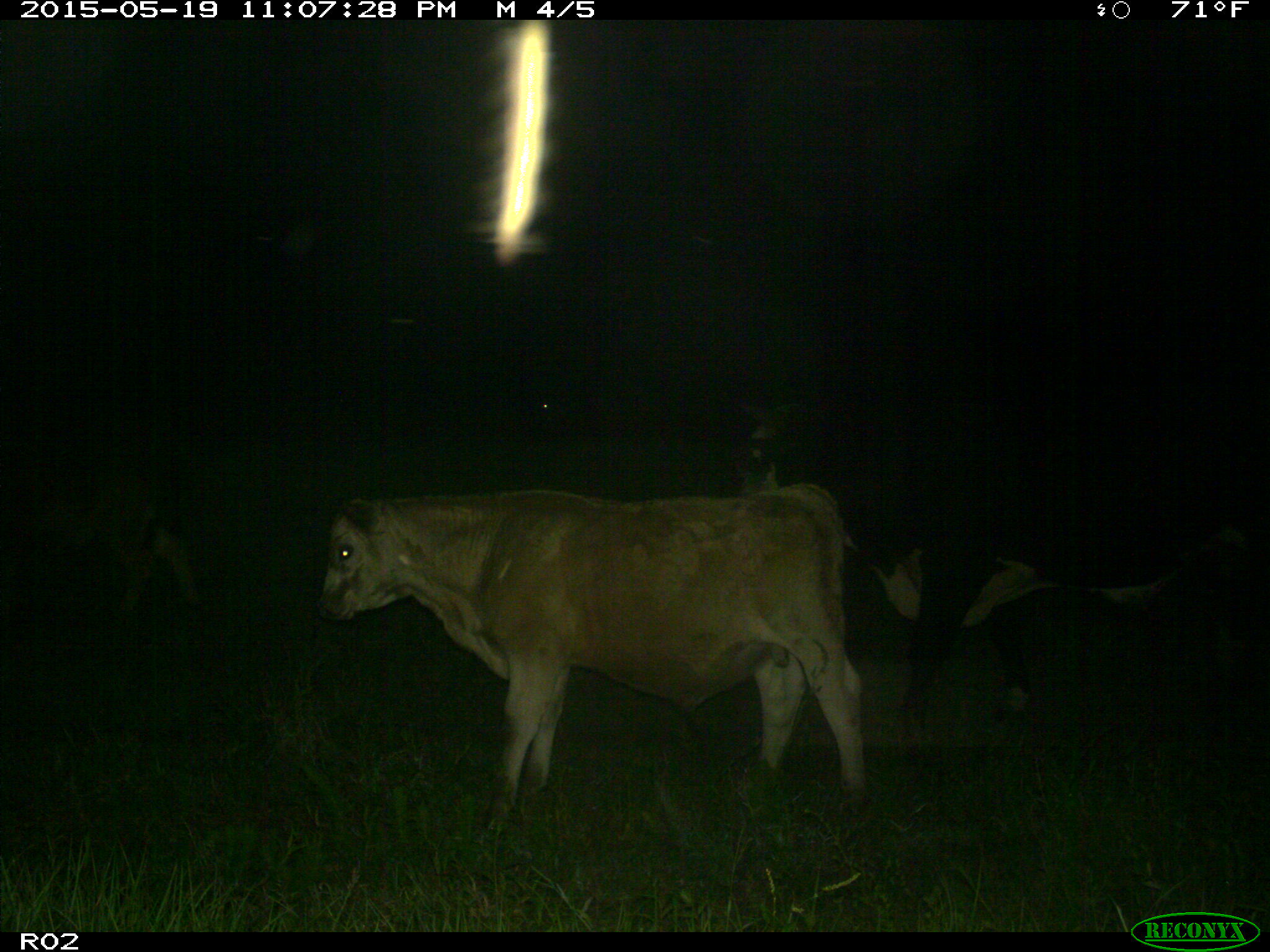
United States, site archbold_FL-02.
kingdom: Animalia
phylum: Chordata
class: Mammalia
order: Artiodactyla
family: Bovidae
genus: Bos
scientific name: Bos taurus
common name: domestic cow